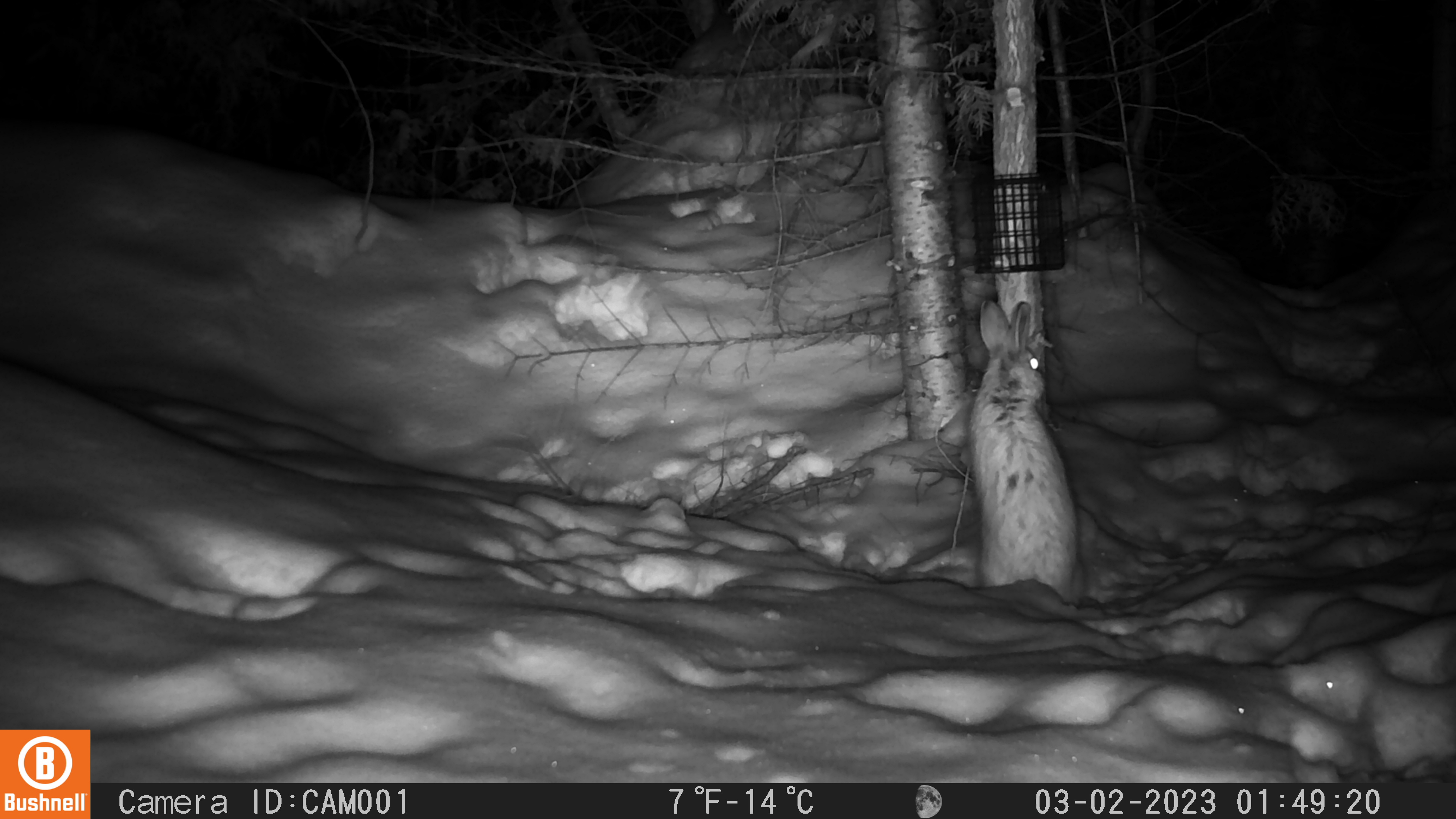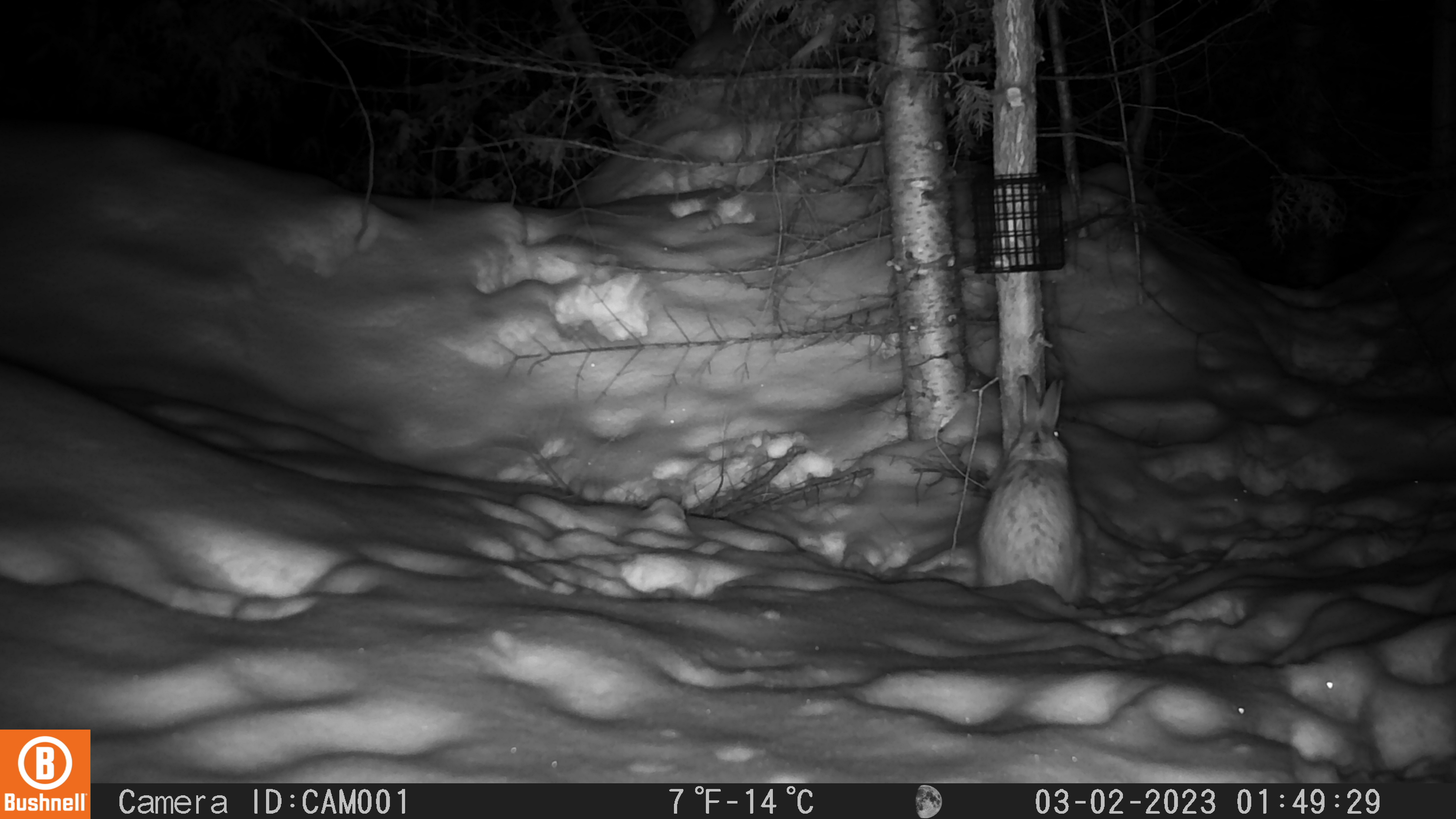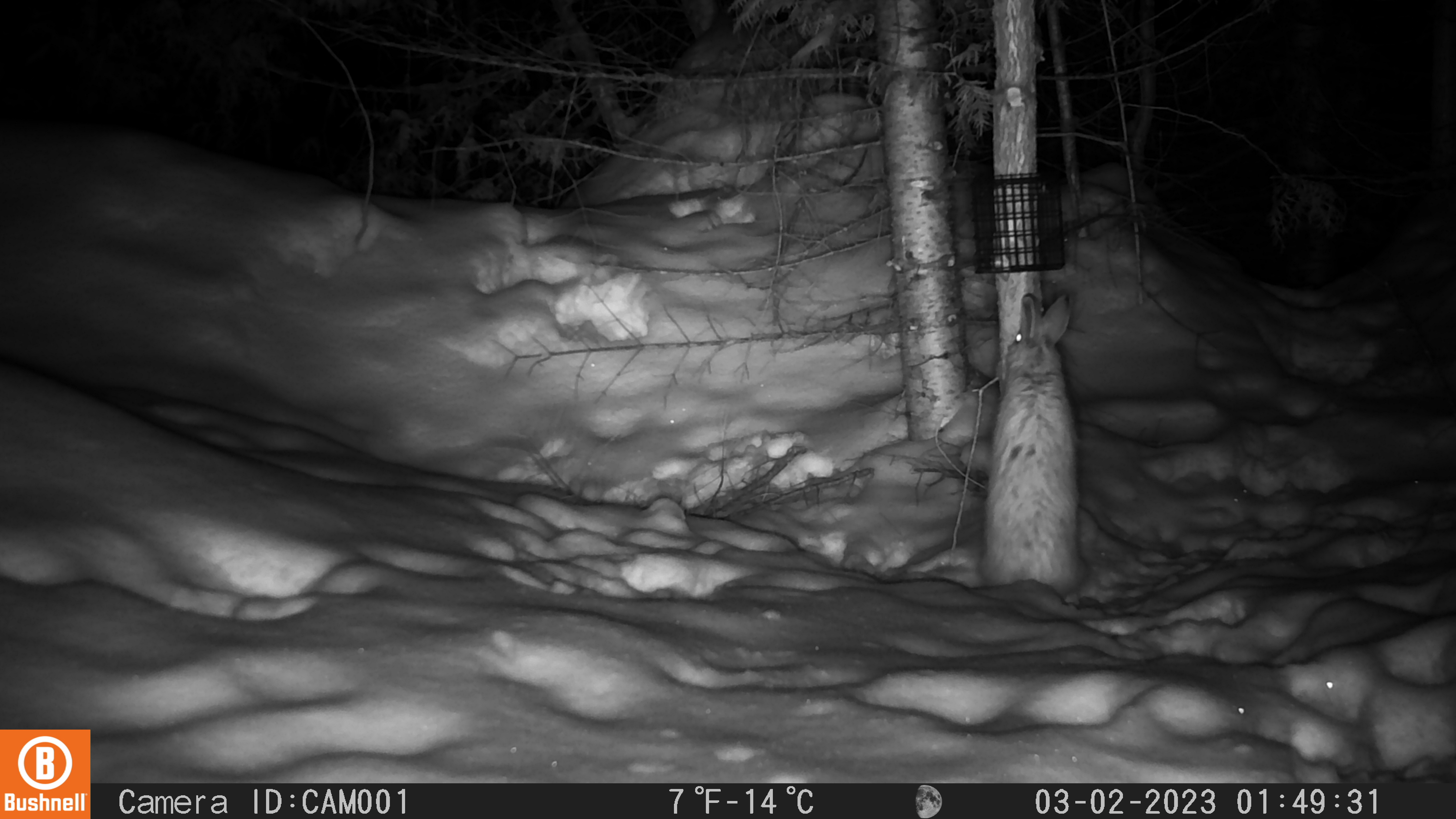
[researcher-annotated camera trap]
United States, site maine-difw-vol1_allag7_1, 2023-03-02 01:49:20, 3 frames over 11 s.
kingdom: Animalia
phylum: Chordata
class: Mammalia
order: Lagomorpha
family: Leporidae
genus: Lepus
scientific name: Lepus americanus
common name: snowshoe hare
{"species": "snowshoe hare (Lepus americanus)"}